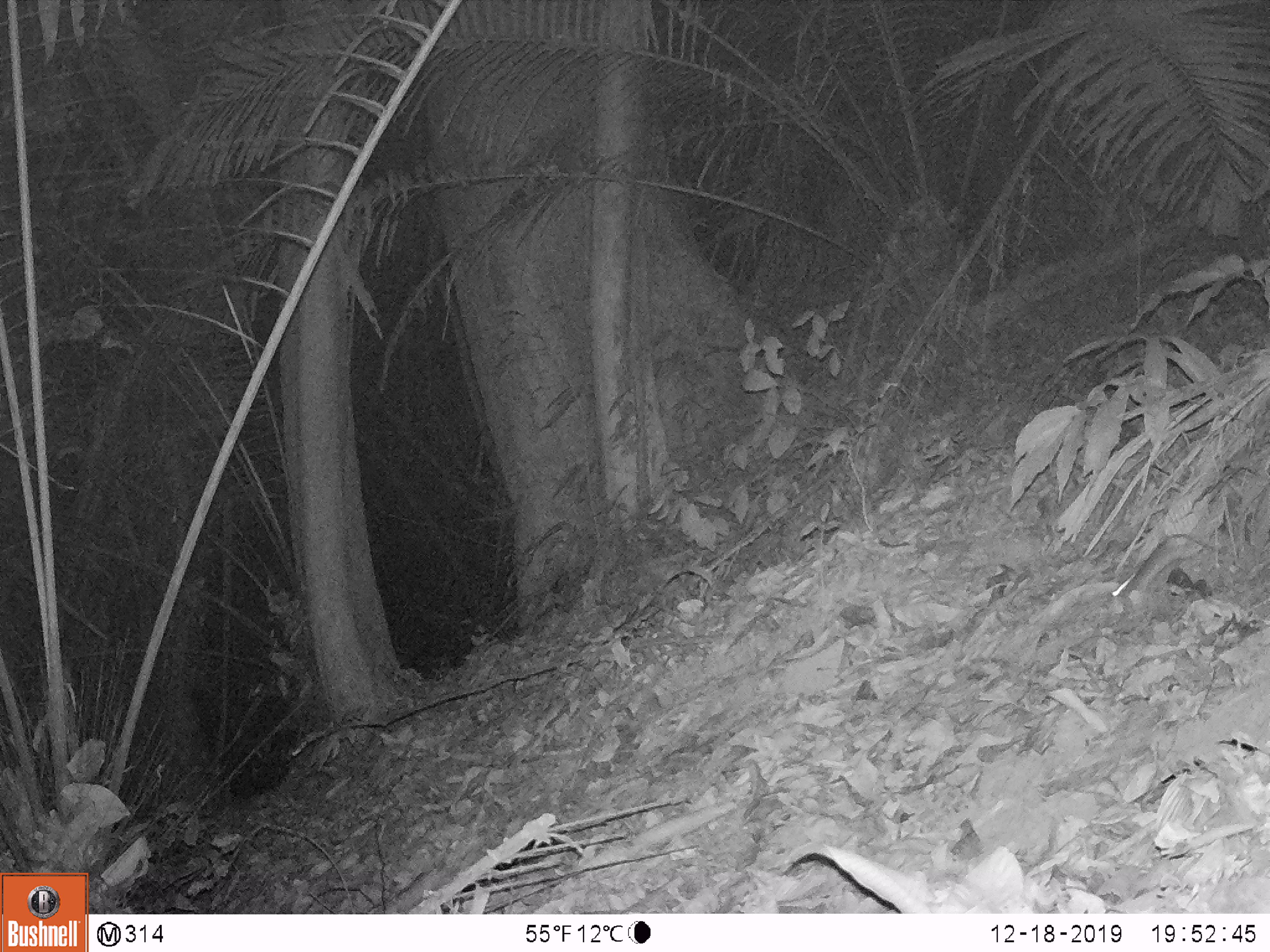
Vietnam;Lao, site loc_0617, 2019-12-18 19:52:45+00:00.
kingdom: Animalia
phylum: Chordata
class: Mammalia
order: Rodentia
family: Muridae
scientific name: Muridae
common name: old-world mice and rats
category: unidentified murid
Unidentified murid (old-world mice and rats) (Muridae). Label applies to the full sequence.